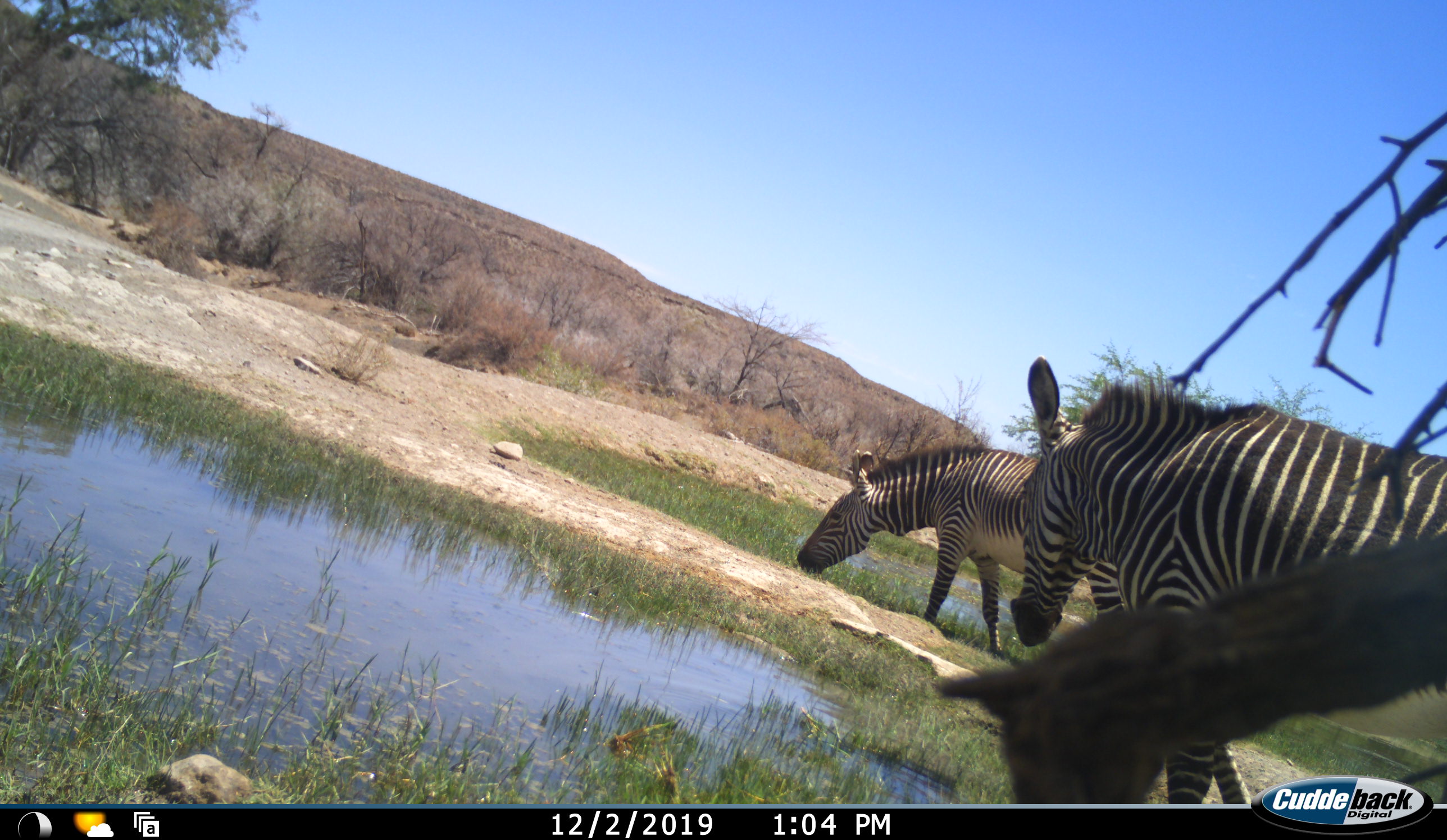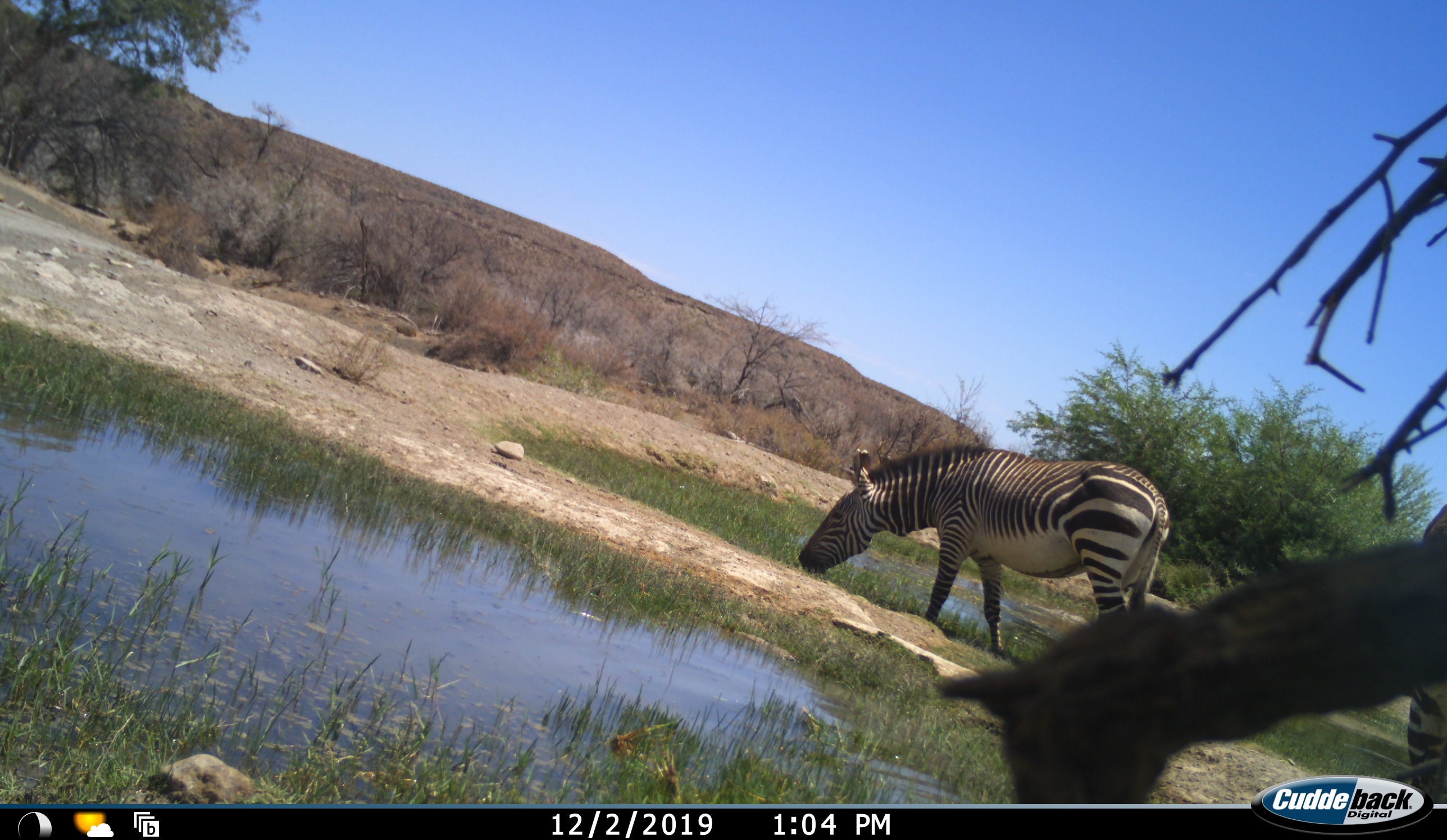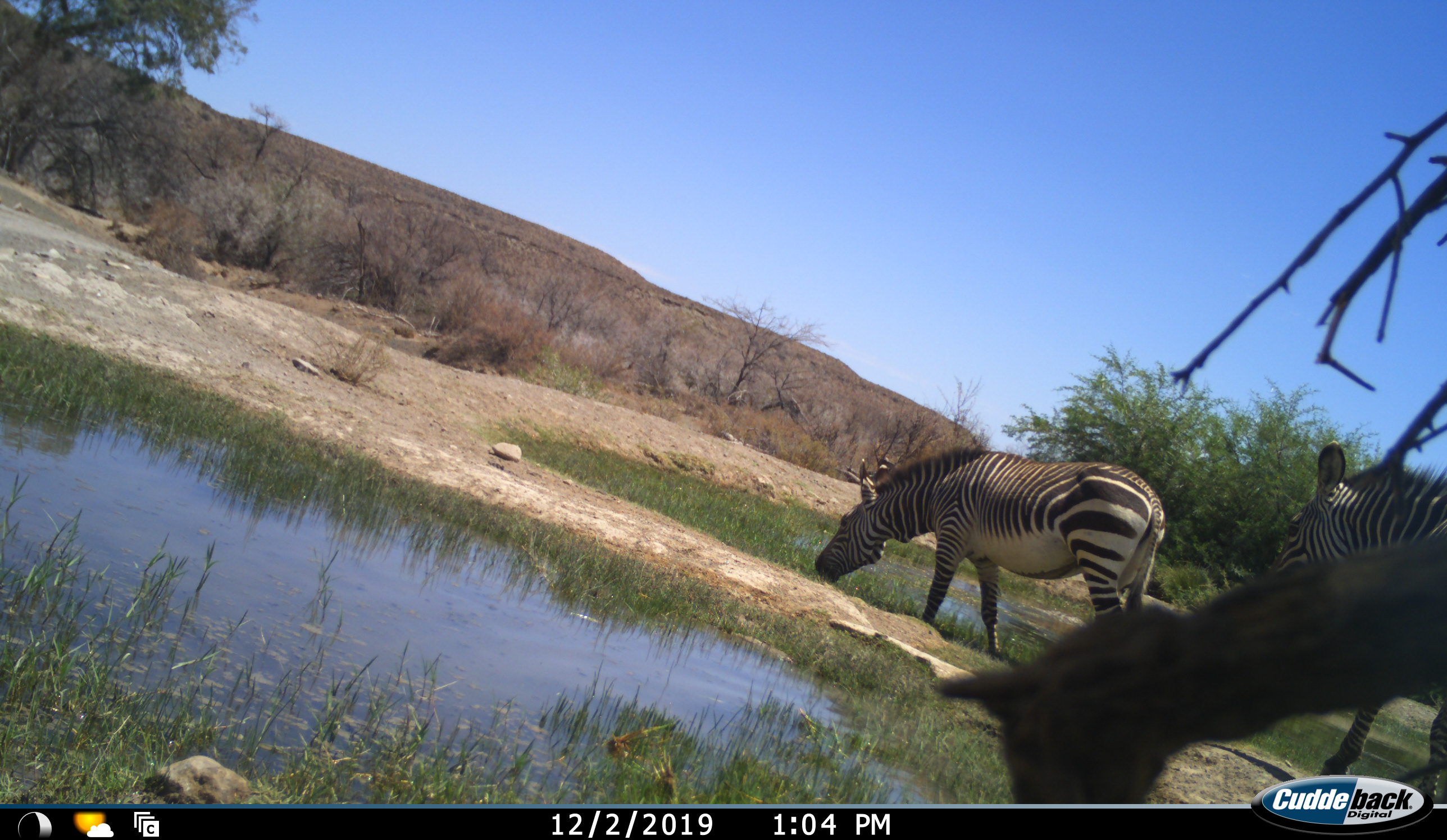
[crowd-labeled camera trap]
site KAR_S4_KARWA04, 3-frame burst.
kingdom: Animalia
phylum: Chordata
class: Mammalia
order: Perissodactyla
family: Equidae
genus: Equus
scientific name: Equus zebra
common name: mountain zebra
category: zebramountain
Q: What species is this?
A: Zebramountain (mountain zebra) (Equus zebra).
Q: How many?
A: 2.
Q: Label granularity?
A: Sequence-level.